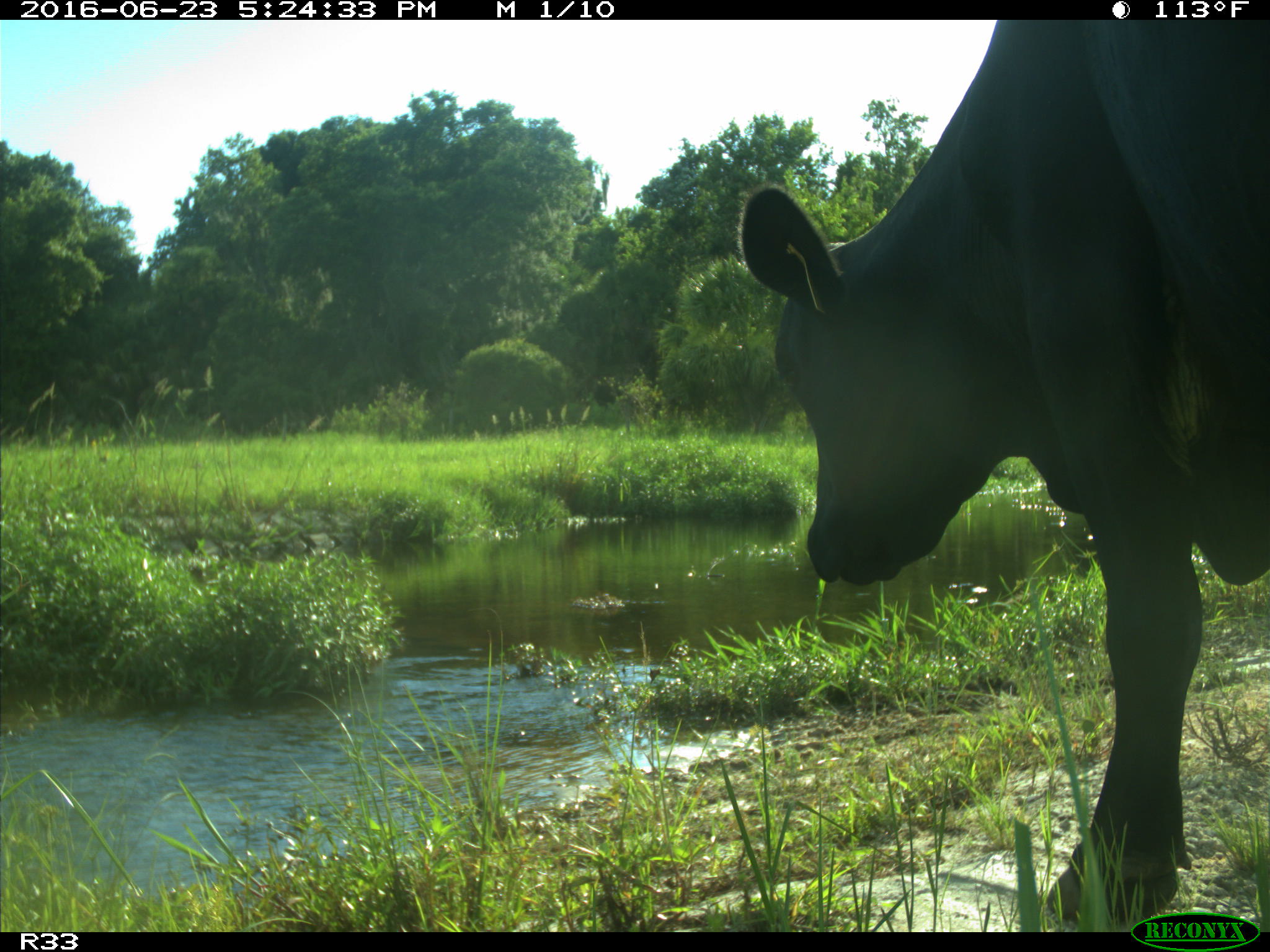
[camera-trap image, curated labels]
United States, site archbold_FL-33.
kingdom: Animalia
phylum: Chordata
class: Mammalia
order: Artiodactyla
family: Bovidae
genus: Bos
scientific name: Bos taurus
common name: domestic cow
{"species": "Bos taurus (domestic cow)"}